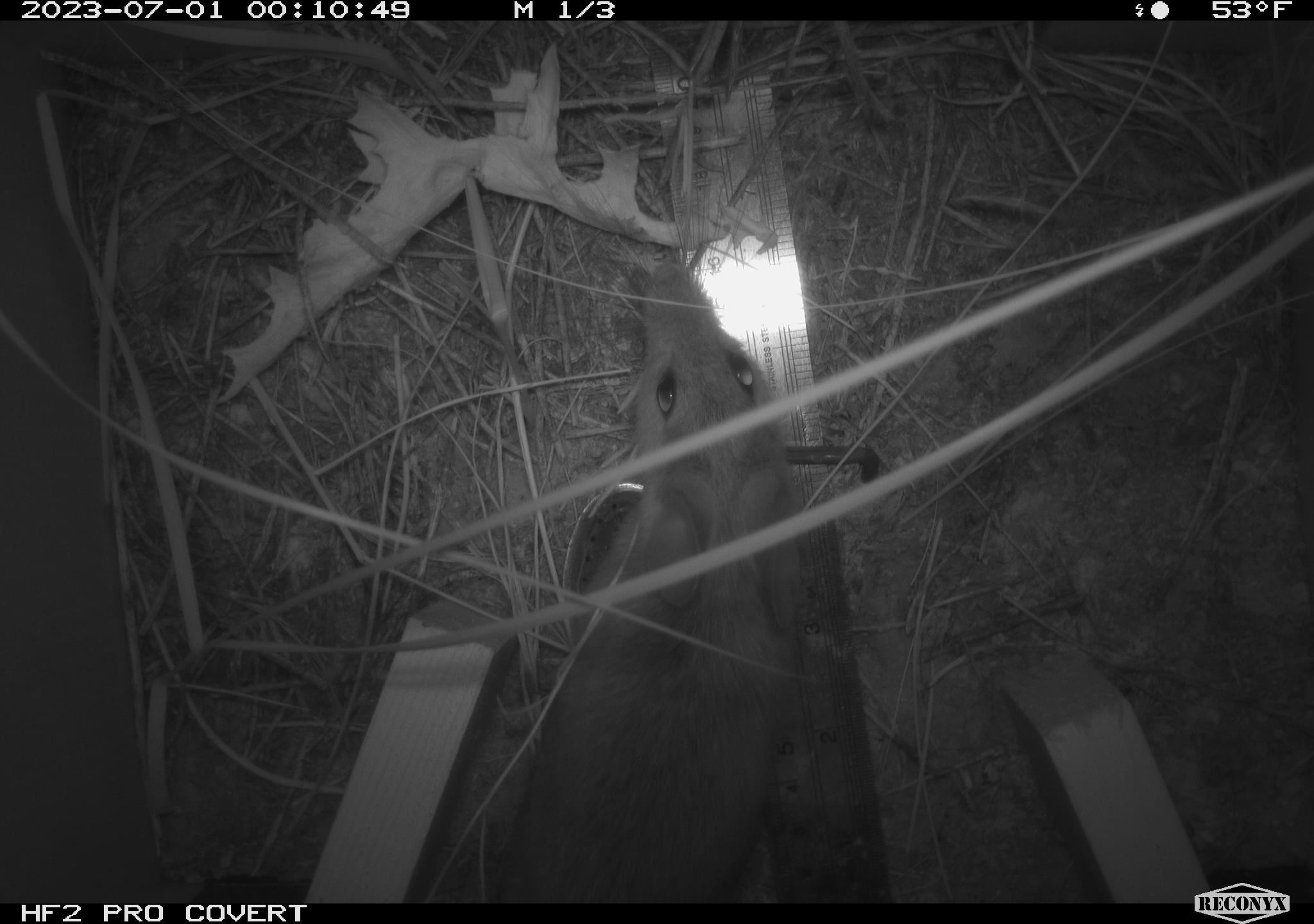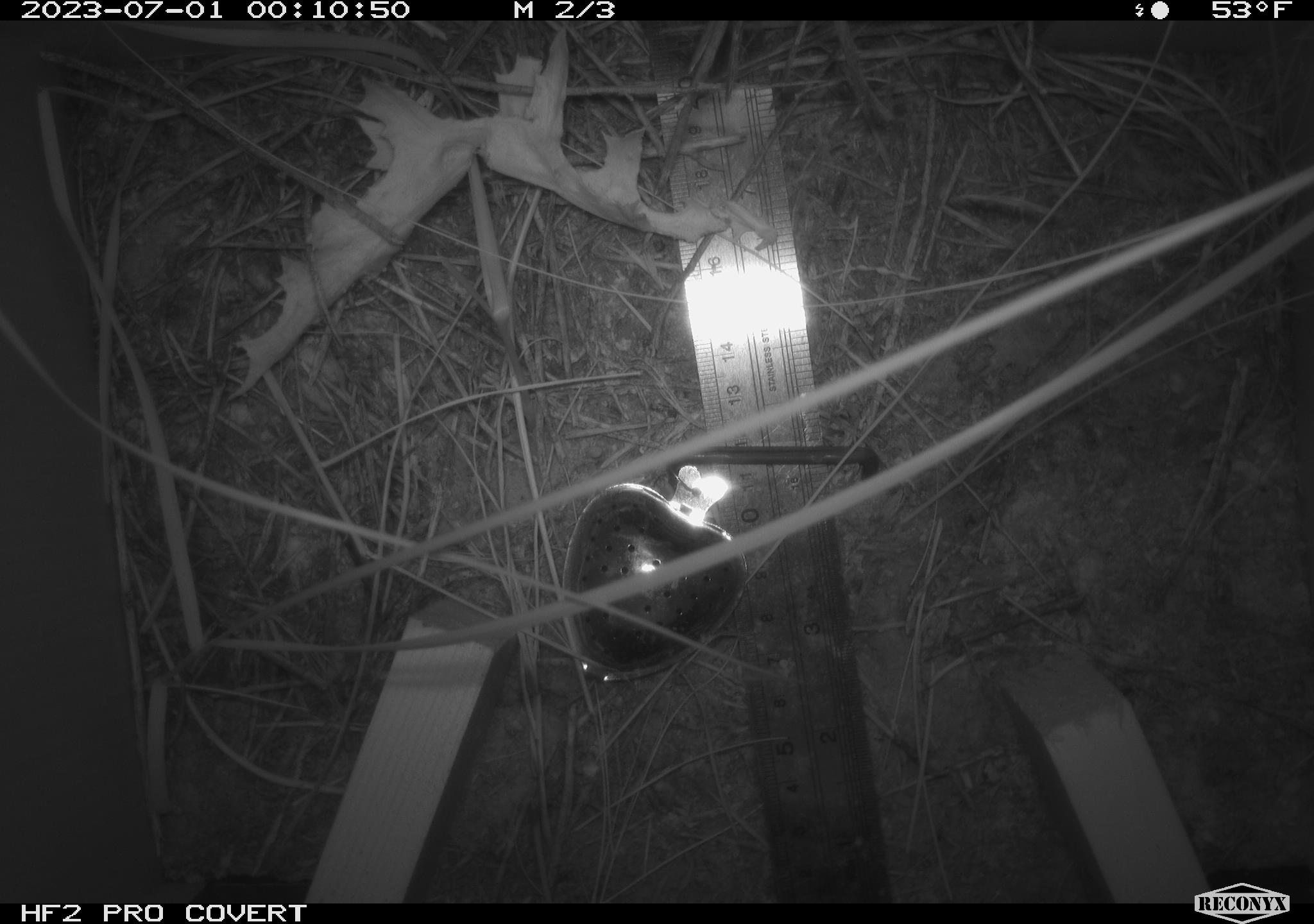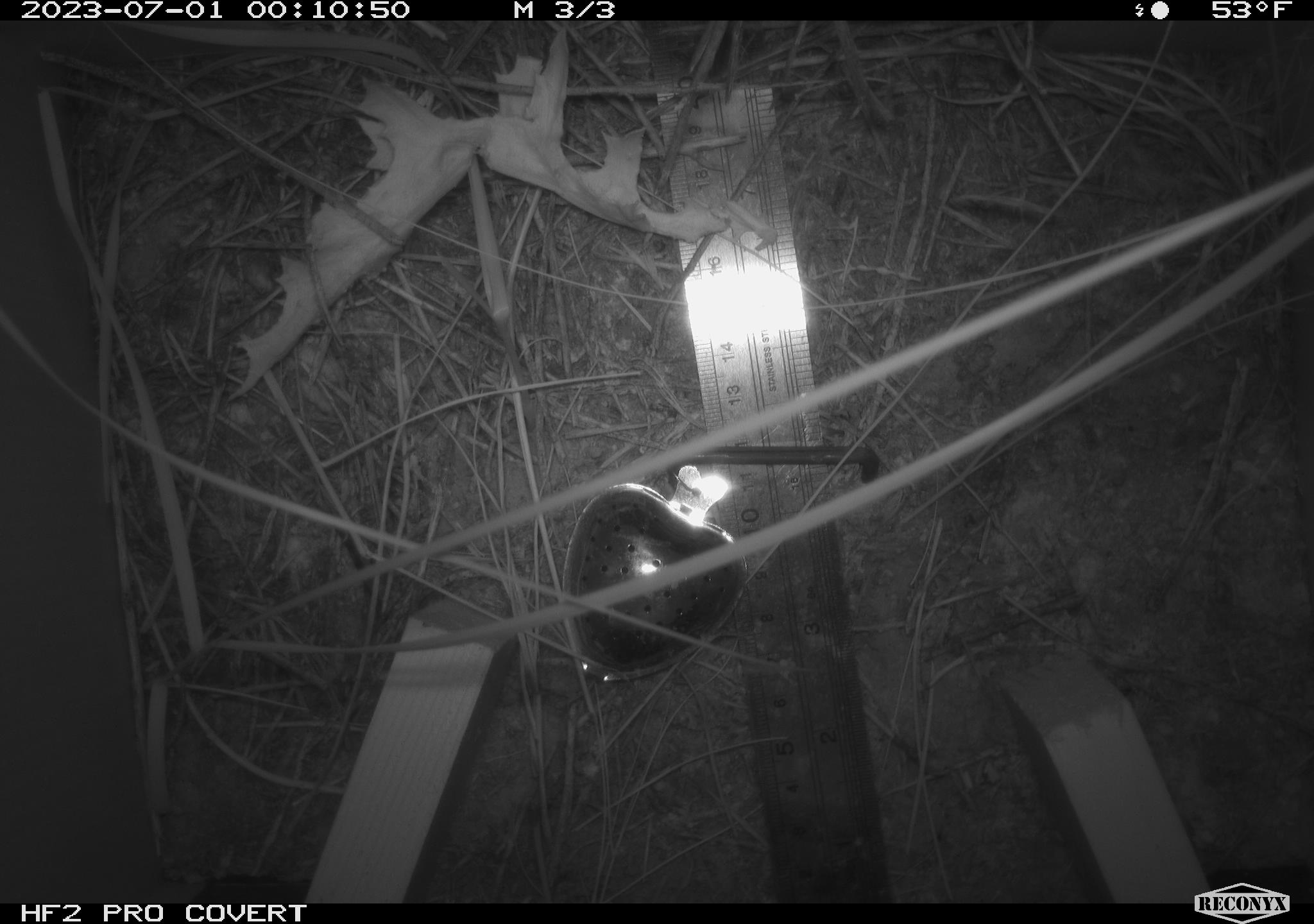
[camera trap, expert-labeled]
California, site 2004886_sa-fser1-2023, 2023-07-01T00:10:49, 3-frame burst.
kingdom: Animalia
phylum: Chordata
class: Mammalia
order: Rodentia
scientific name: Rodentia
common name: mouse species